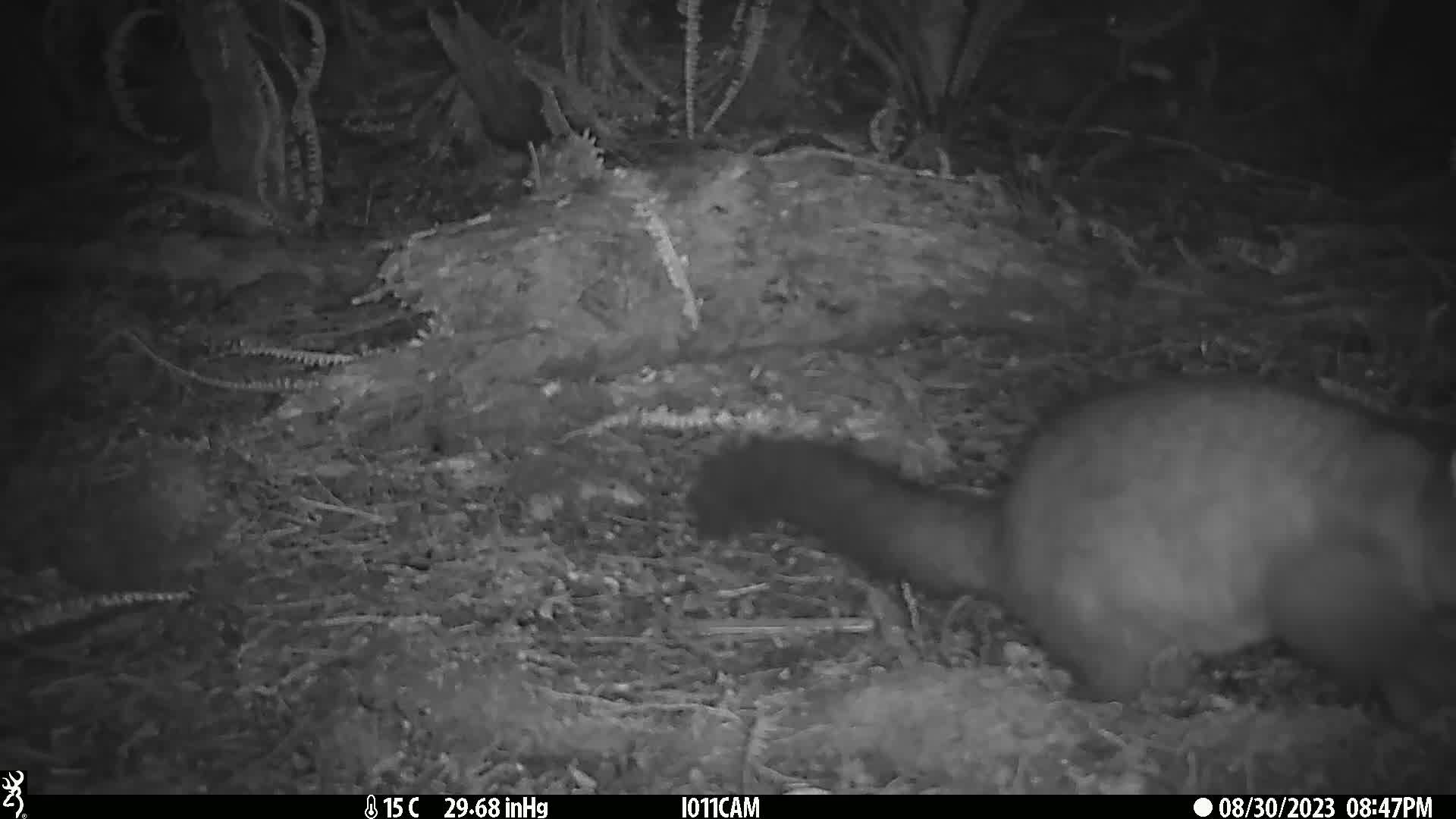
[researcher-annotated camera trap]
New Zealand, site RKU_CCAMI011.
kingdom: Animalia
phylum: Chordata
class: Mammalia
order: Diprotodontia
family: Phalangeridae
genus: Trichosurus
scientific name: Trichosurus vulpecula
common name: common brushtail possum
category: possum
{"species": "possum (common brushtail possum) (Trichosurus vulpecula)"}